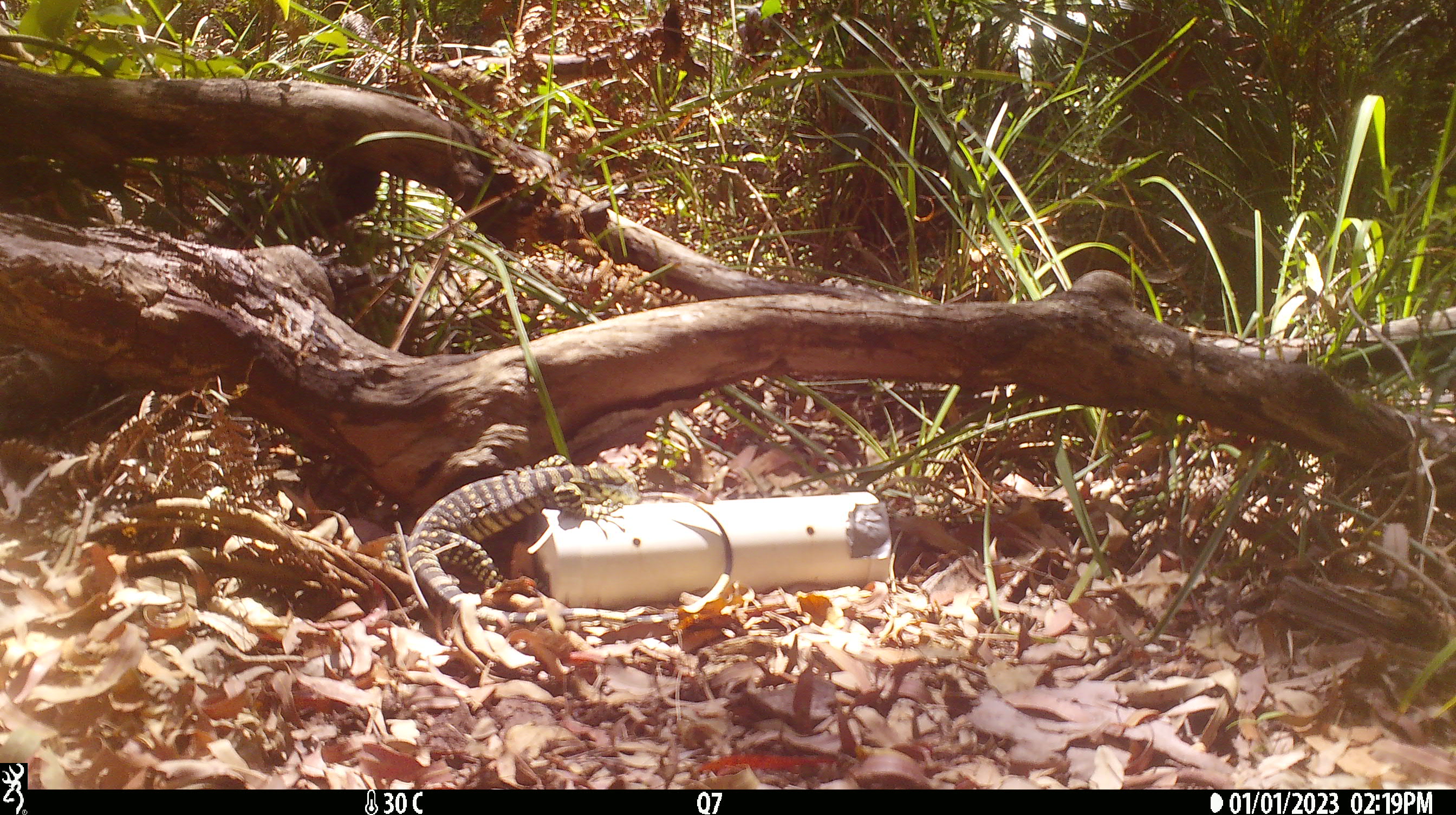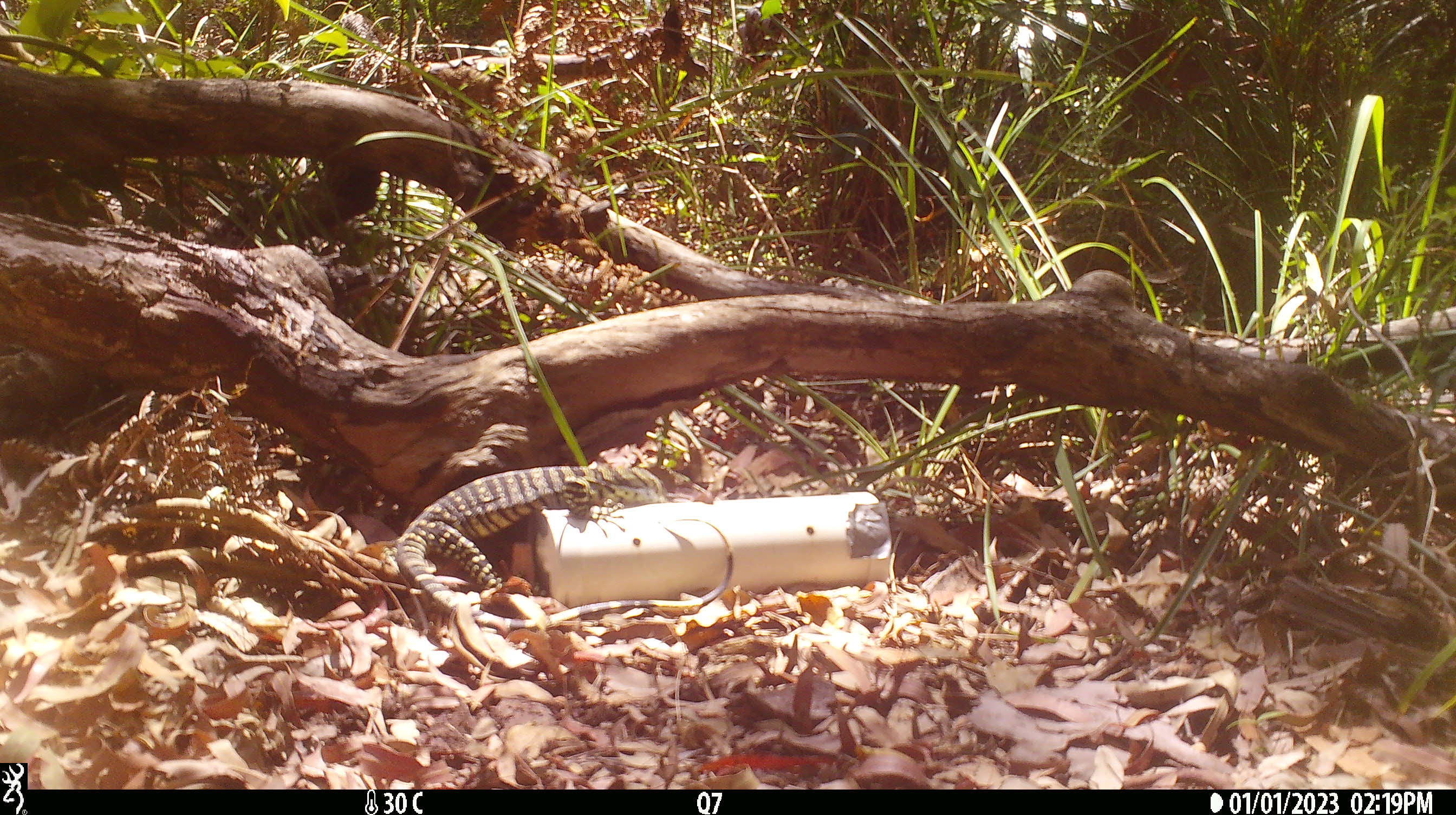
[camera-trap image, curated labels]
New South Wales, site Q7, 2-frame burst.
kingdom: Animalia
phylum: Chordata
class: Reptilia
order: Squamata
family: Varanidae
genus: Varanus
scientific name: Varanus varius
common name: lace monitor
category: goanna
Goanna (lace monitor) (Varanus varius).